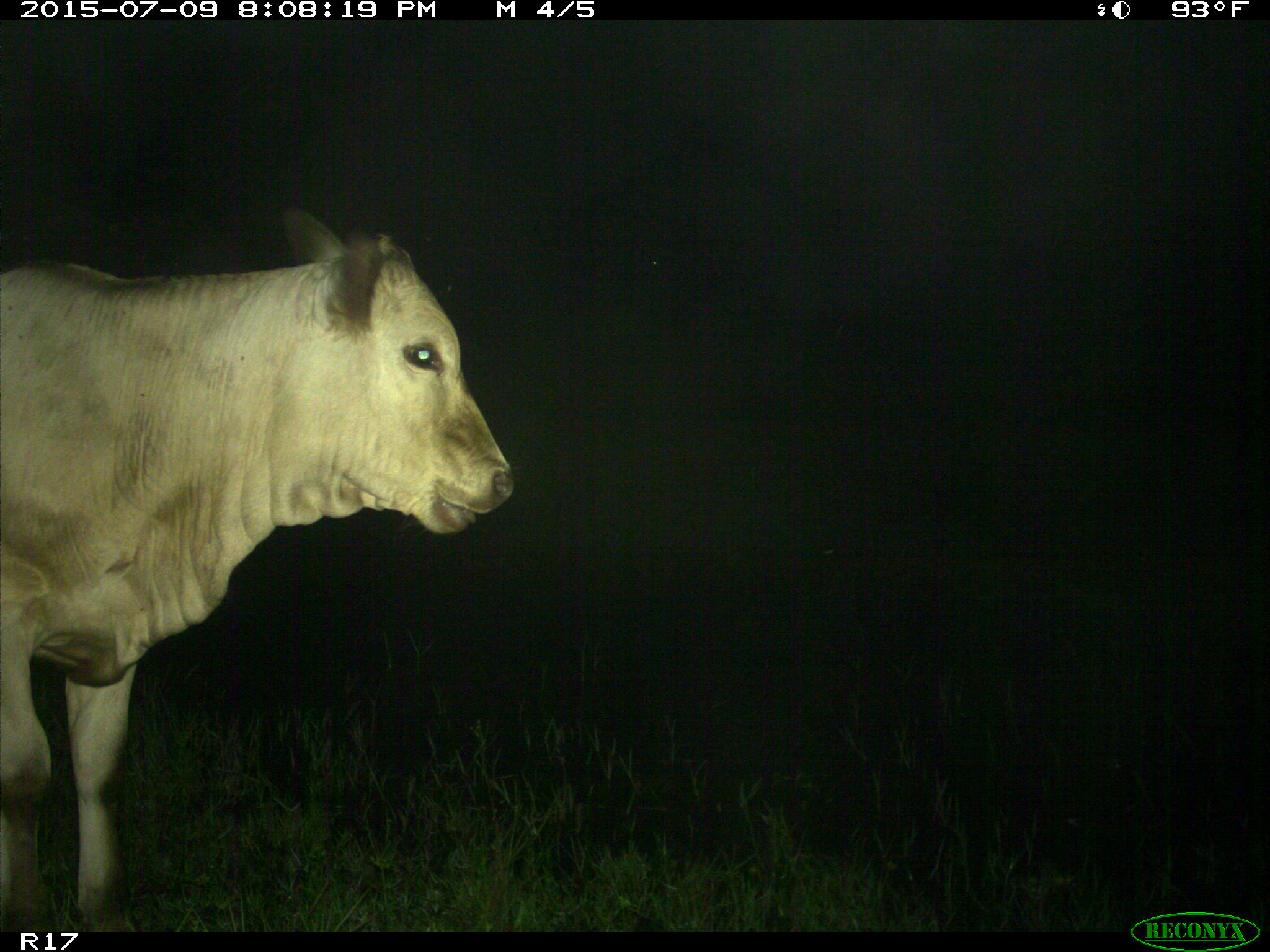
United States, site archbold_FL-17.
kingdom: Animalia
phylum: Chordata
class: Mammalia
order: Artiodactyla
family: Bovidae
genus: Bos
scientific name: Bos taurus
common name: domestic cow